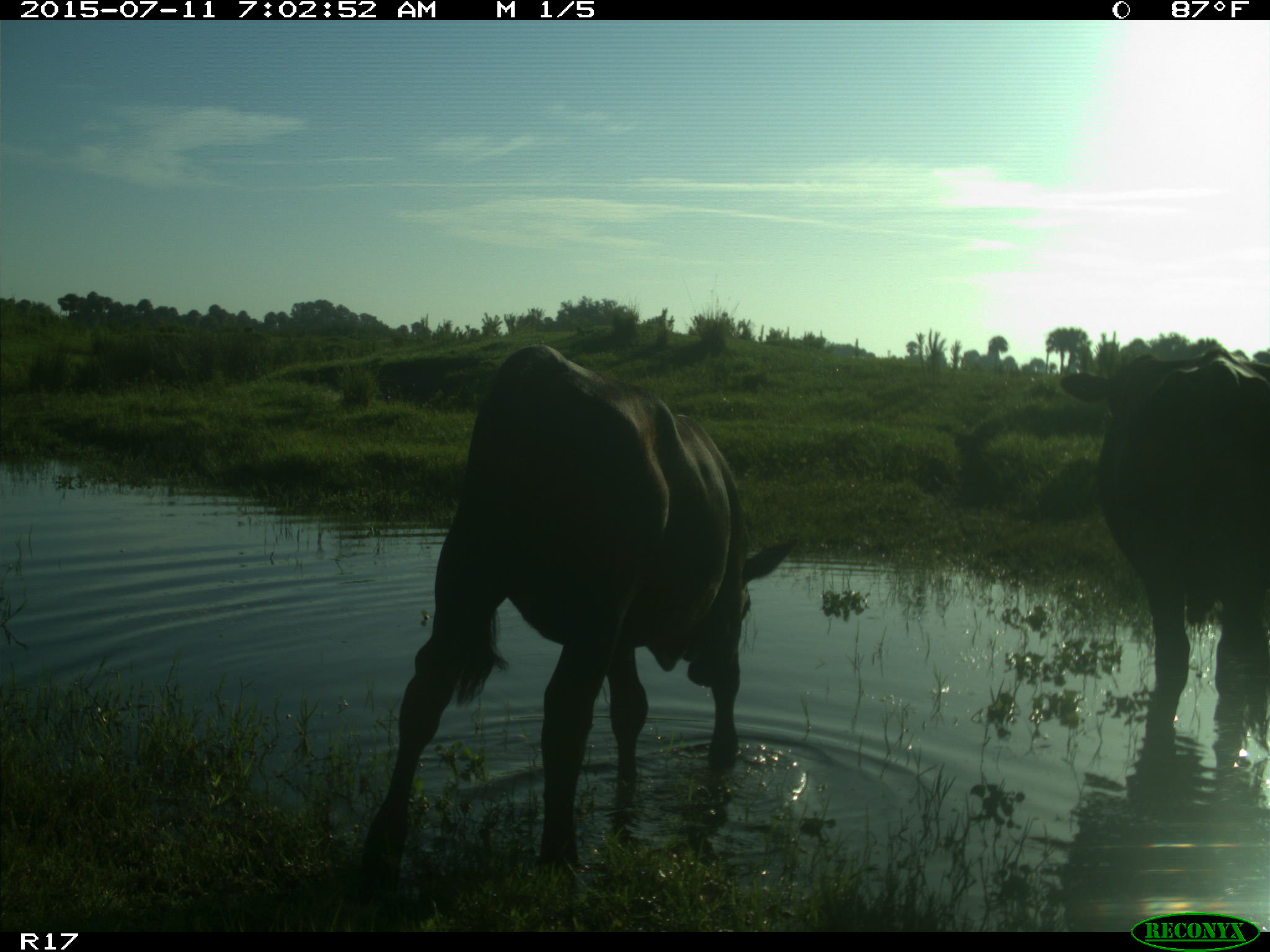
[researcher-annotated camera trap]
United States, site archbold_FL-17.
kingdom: Animalia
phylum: Chordata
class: Mammalia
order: Artiodactyla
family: Bovidae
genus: Bos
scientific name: Bos taurus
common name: domestic cow